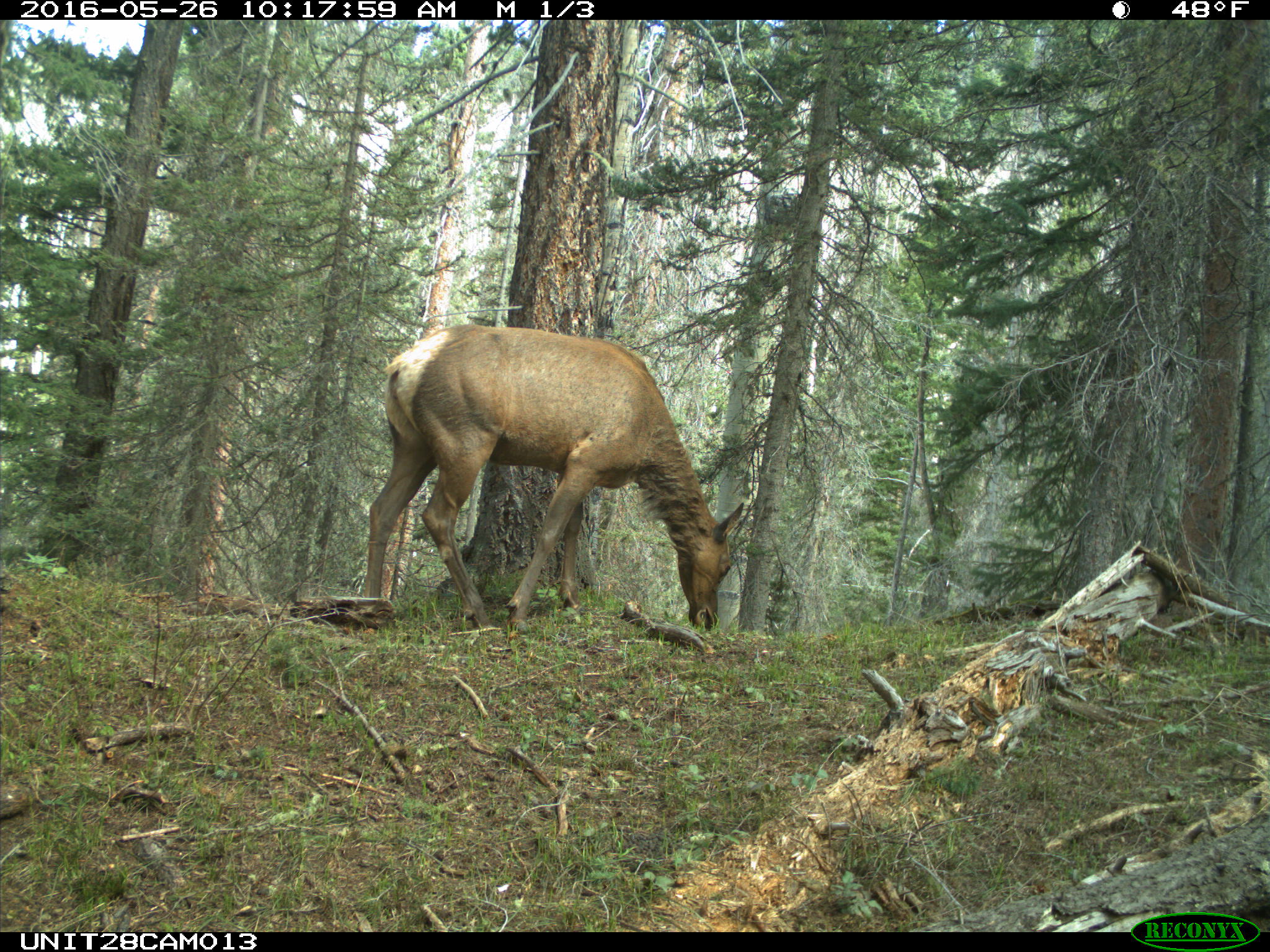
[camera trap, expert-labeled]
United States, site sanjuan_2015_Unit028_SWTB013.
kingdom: Animalia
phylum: Chordata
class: Mammalia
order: Artiodactyla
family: Cervidae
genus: Cervus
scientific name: Cervus elaphus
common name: red deer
Cervus elaphus (red deer).